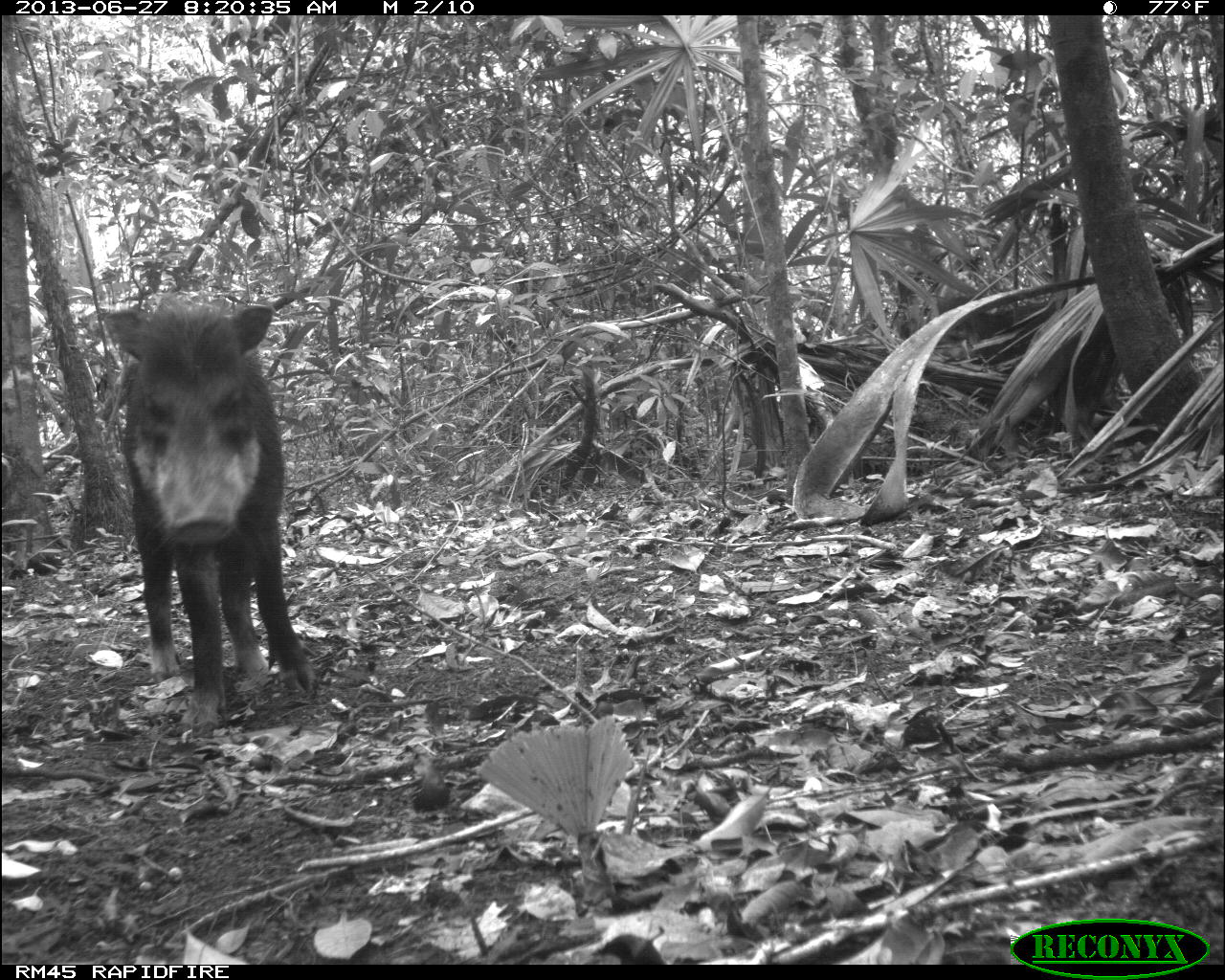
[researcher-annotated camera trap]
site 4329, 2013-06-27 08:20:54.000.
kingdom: Animalia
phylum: Chordata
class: Mammalia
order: Artiodactyla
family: Tayassuidae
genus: Tayassu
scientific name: Tayassu pecari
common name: white-lipped peccary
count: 3